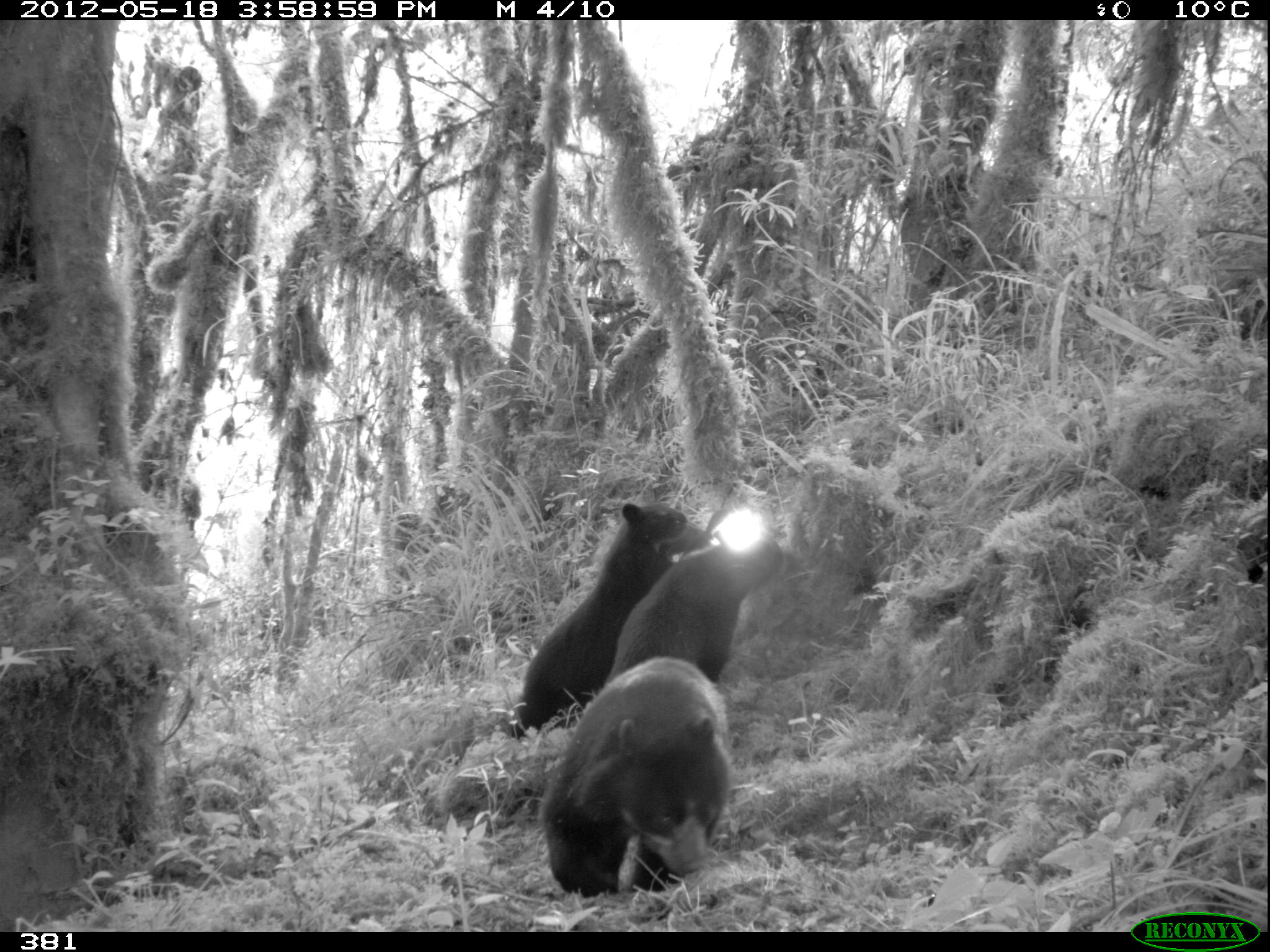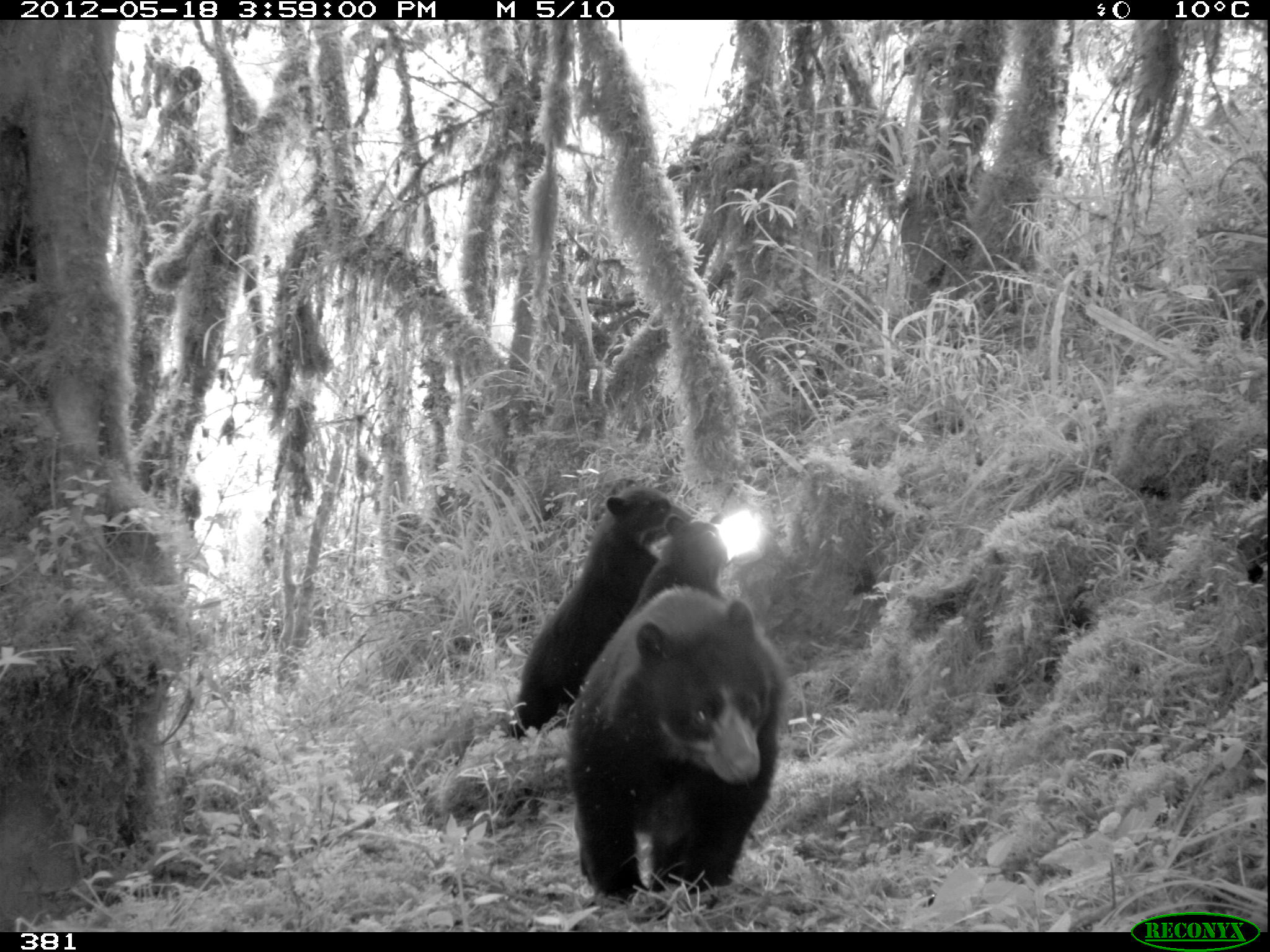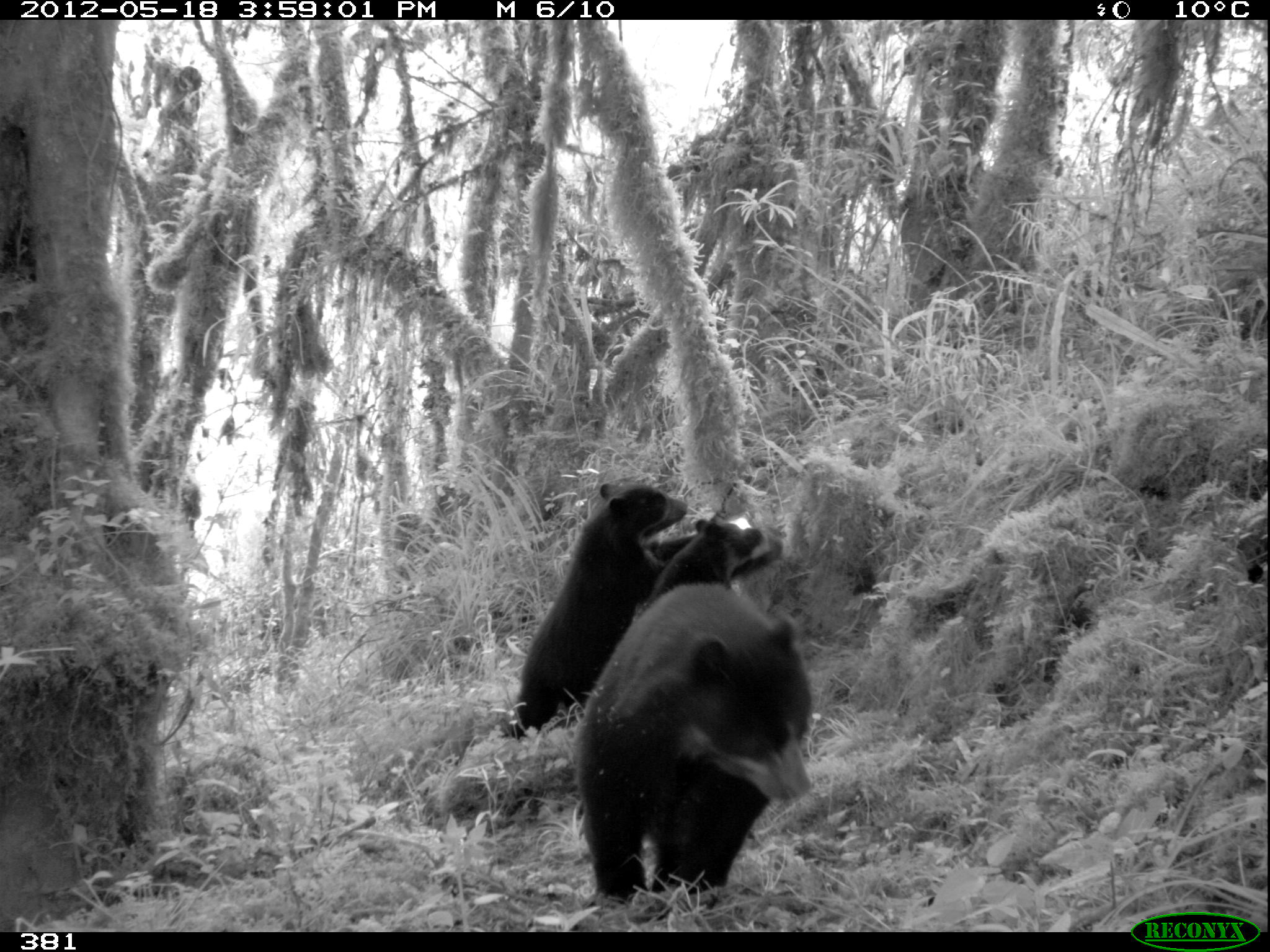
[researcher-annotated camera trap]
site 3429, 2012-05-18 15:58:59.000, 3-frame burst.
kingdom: Animalia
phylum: Chordata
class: Mammalia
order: Carnivora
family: Ursidae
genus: Tremarctos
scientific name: Tremarctos ornatus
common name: spectacled bear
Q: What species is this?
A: Tremarctos ornatus (spectacled bear).